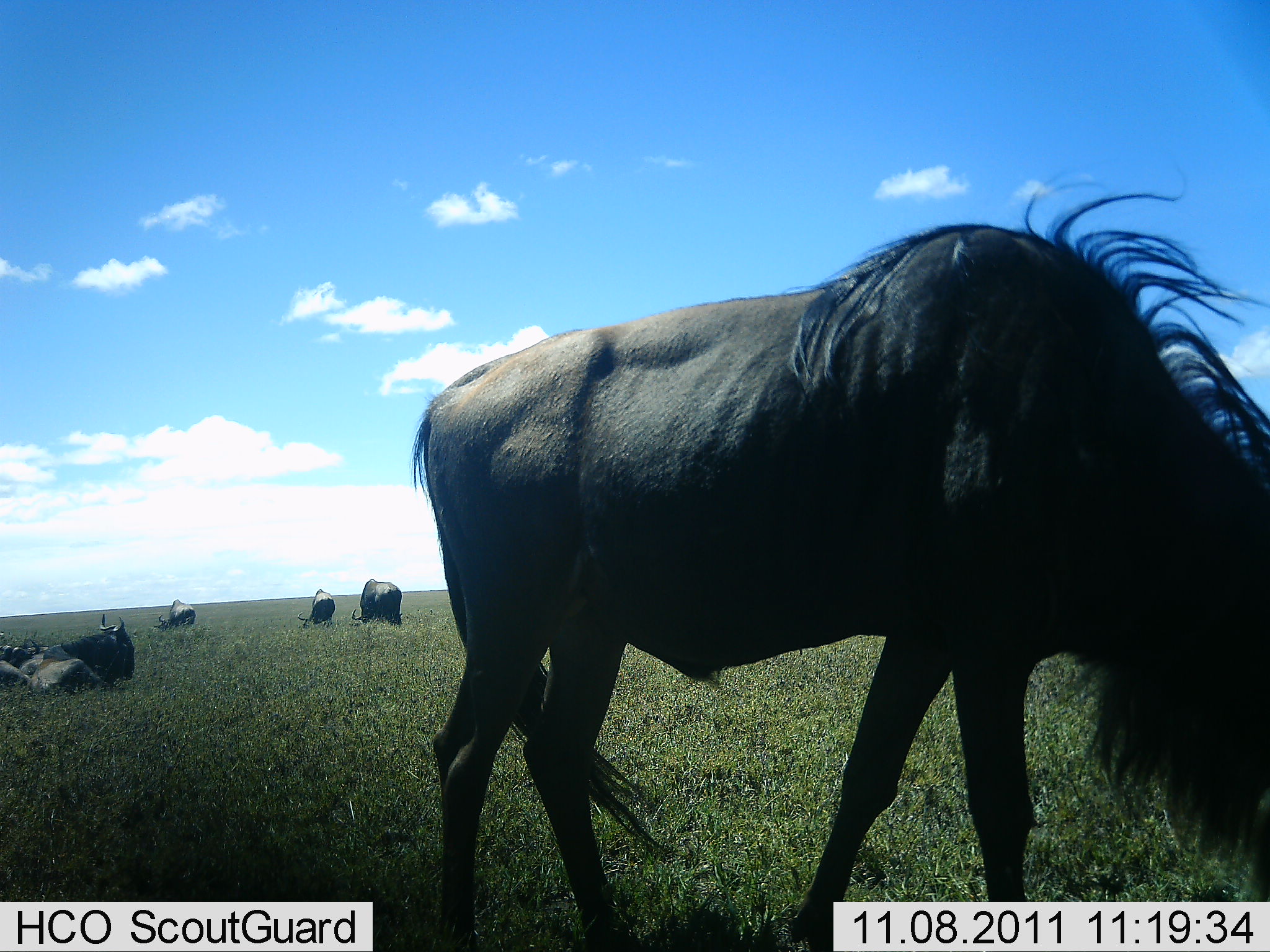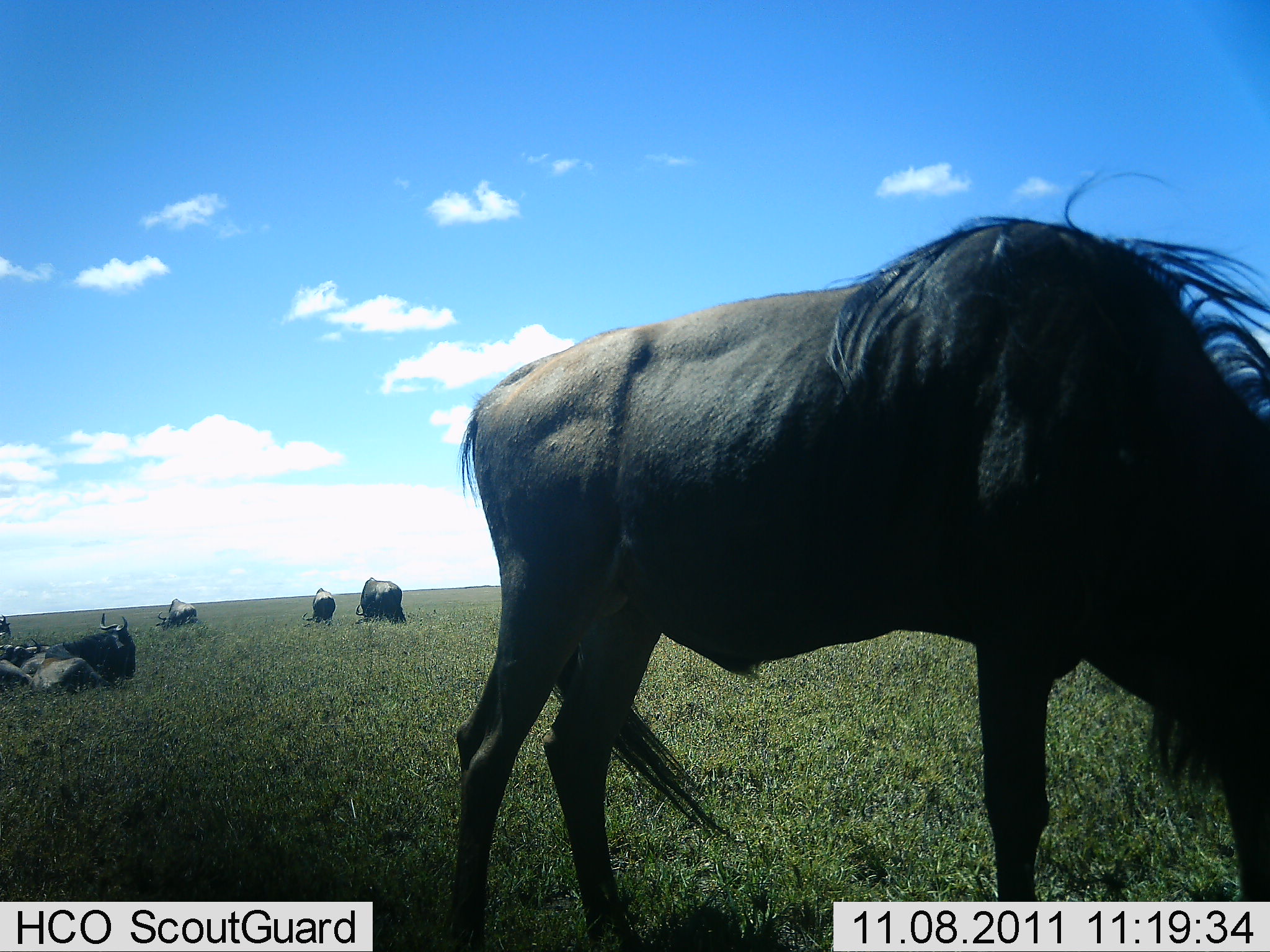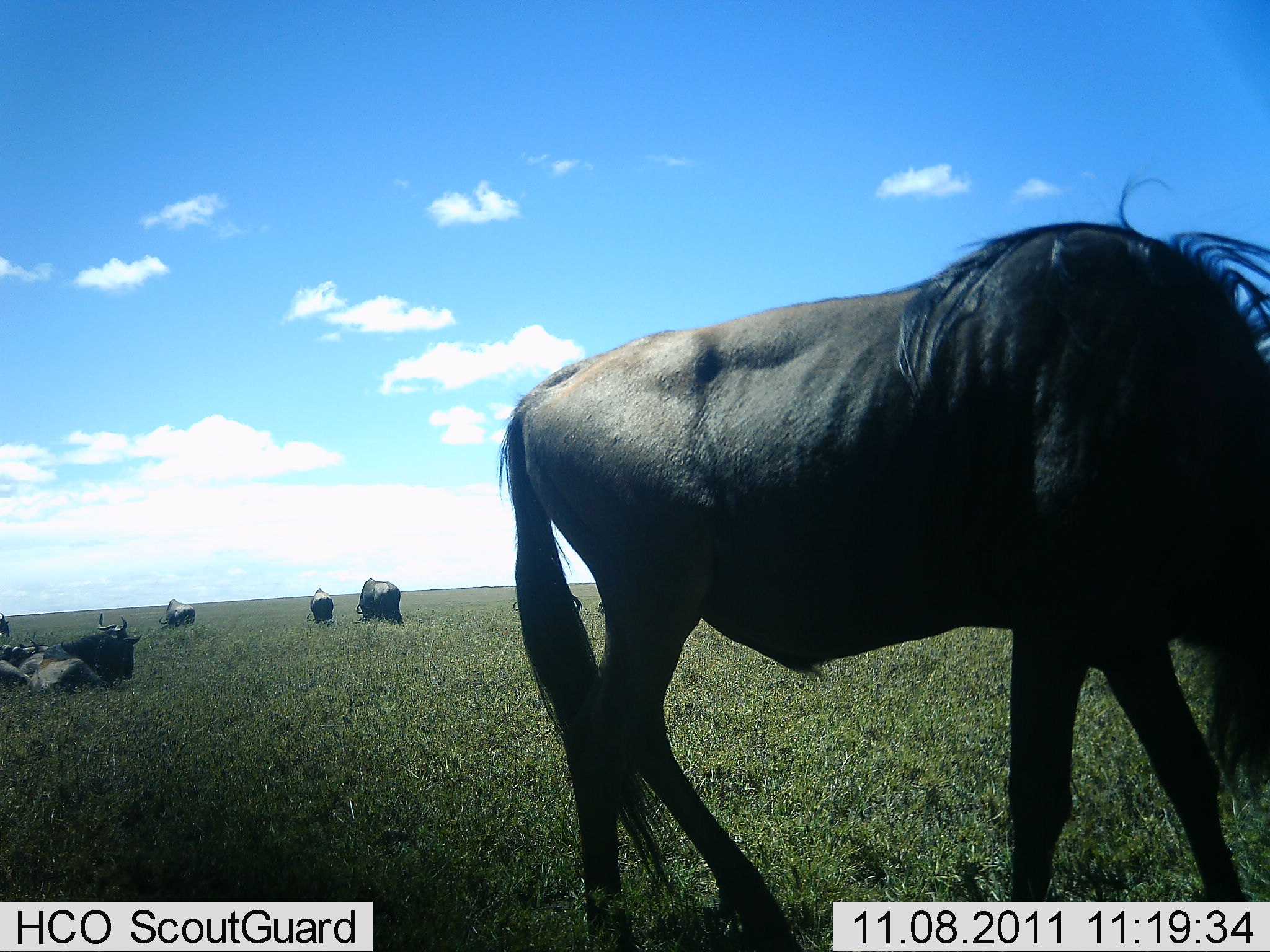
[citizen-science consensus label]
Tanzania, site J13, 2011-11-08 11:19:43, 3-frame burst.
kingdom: Animalia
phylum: Chordata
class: Mammalia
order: Artiodactyla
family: Bovidae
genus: Connochaetes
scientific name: Connochaetes taurinus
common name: blue wildebeest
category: wildebeest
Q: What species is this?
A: Wildebeest (blue wildebeest) (Connochaetes taurinus).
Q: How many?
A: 6.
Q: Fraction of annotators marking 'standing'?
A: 58%.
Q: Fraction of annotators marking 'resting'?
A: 83%.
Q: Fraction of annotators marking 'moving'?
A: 33%.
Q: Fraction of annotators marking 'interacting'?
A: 0%.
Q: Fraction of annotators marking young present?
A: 0%.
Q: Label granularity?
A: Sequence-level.